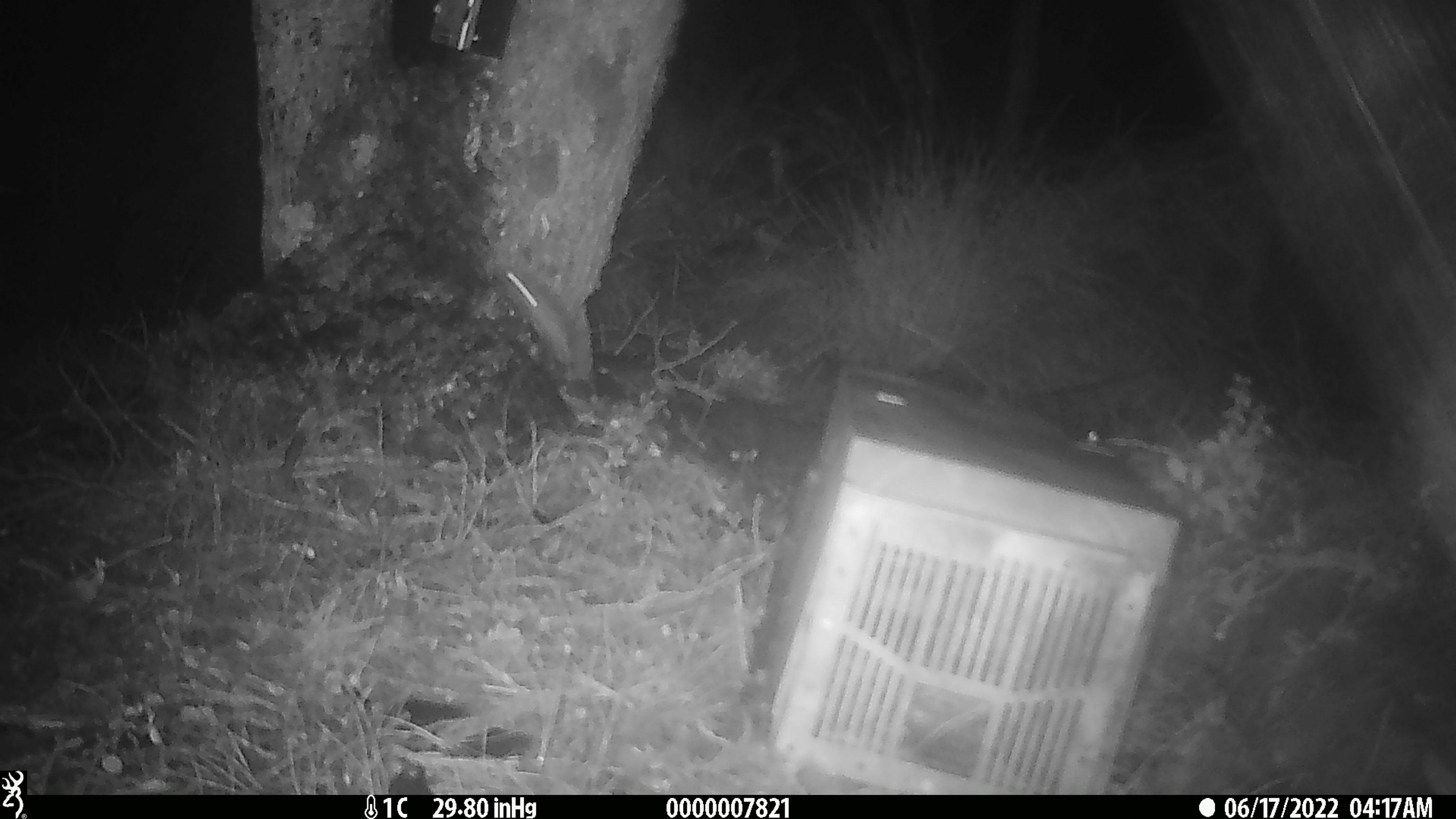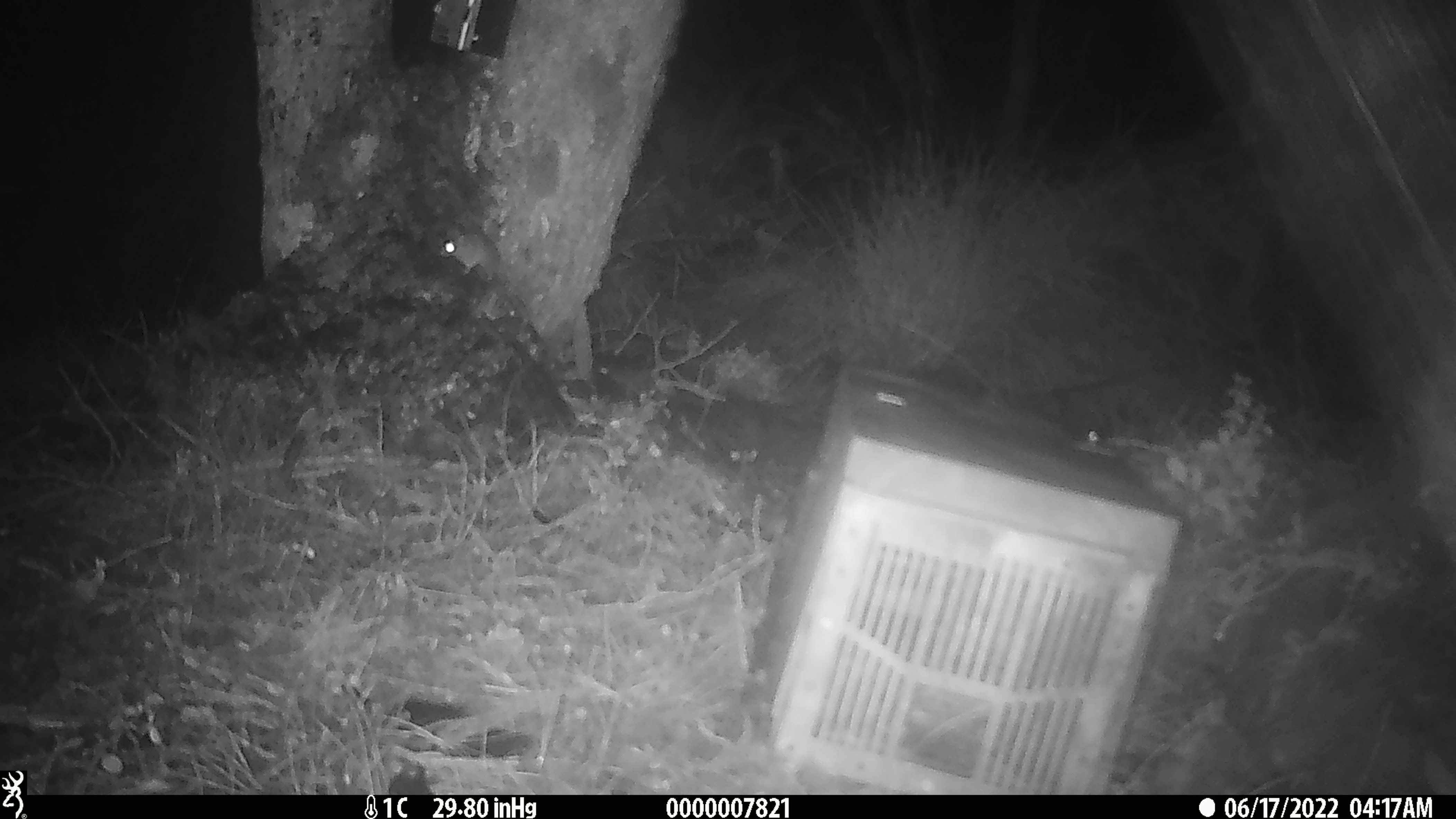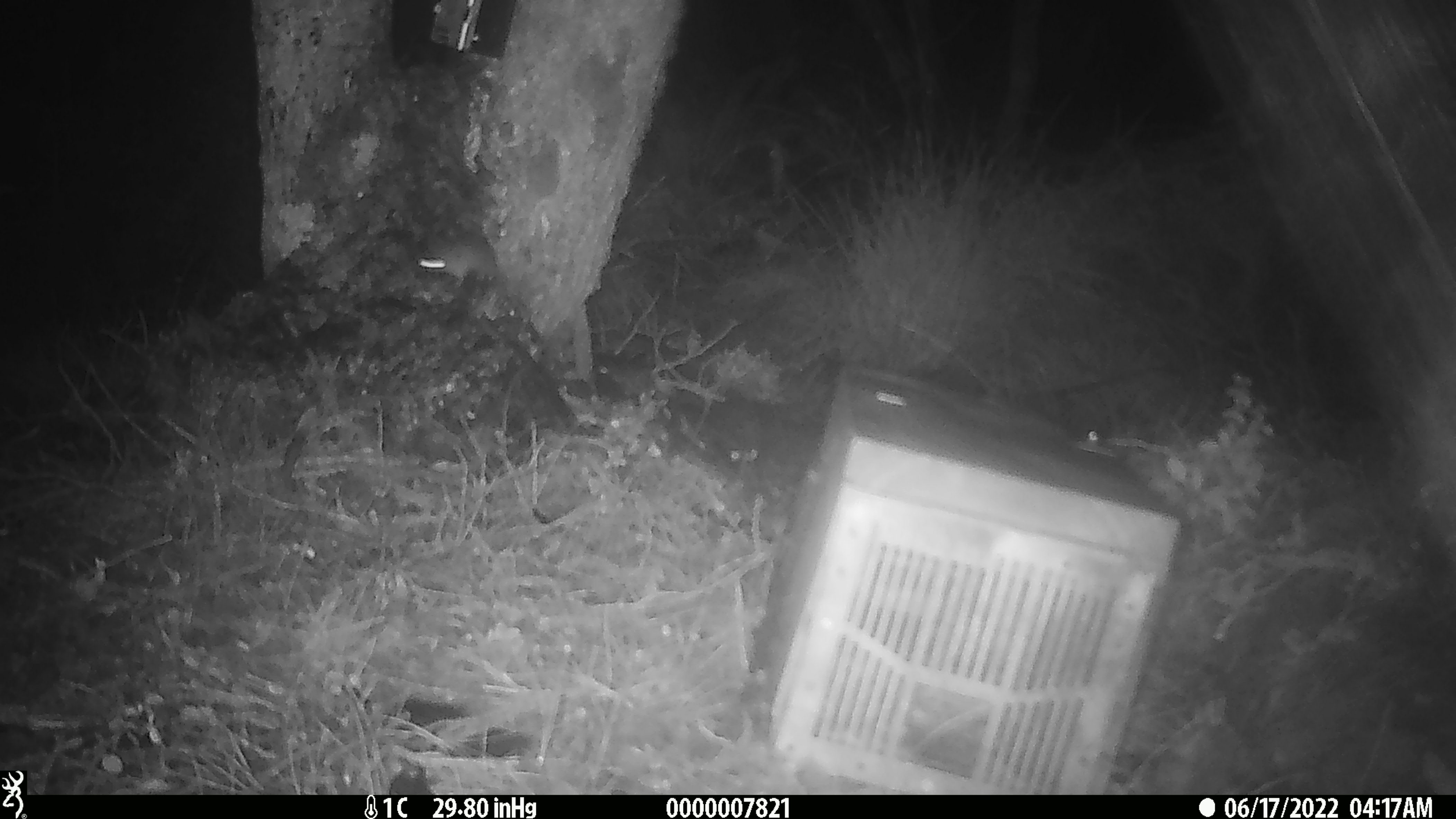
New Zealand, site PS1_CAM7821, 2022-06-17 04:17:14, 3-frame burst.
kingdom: Animalia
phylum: Chordata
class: Mammalia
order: Rodentia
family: Muridae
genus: Mus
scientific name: Mus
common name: mouse